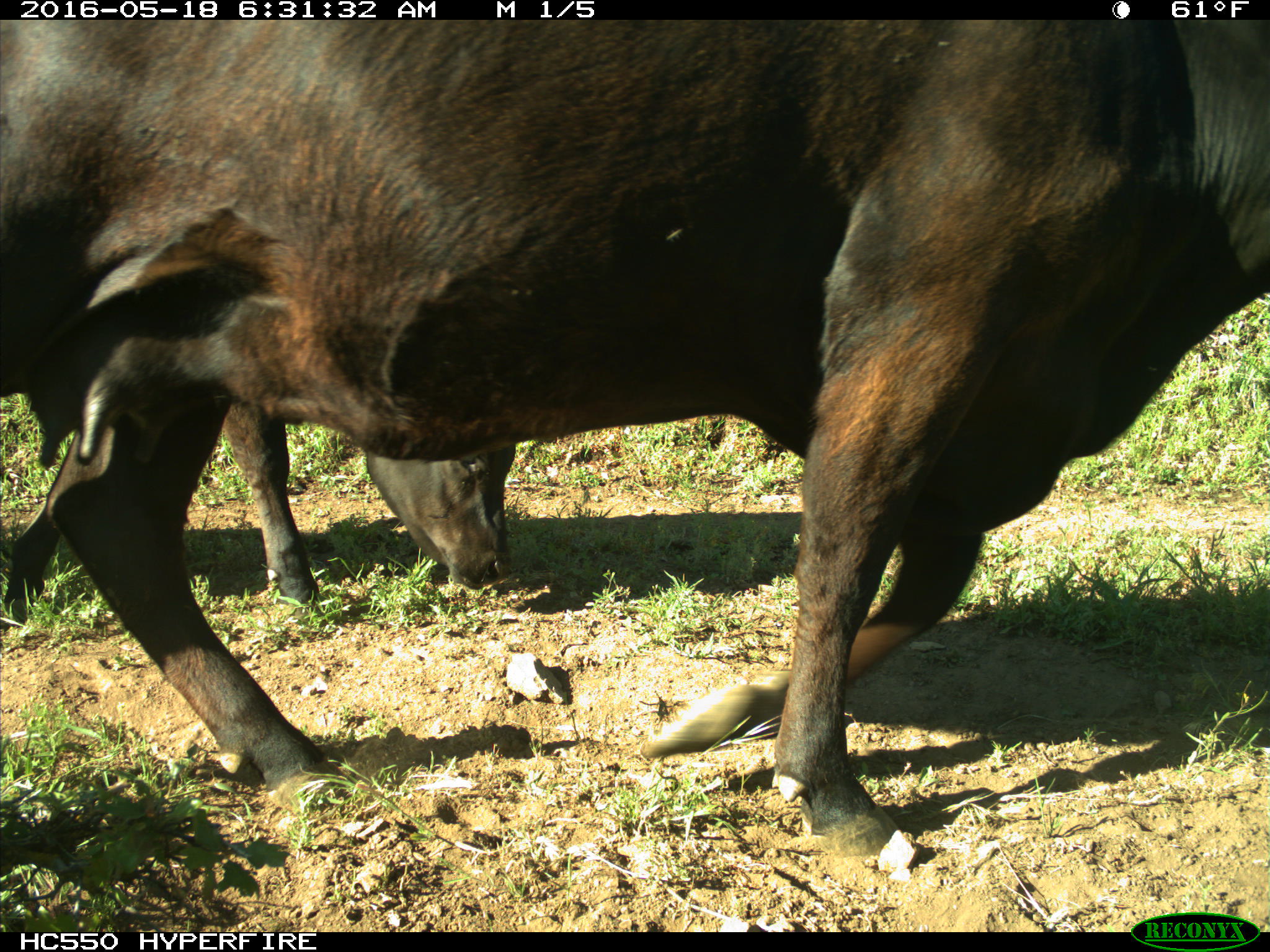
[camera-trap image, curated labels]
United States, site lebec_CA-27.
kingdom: Animalia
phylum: Chordata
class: Mammalia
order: Artiodactyla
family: Bovidae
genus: Bos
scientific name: Bos taurus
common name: domestic cow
Bos taurus (domestic cow).